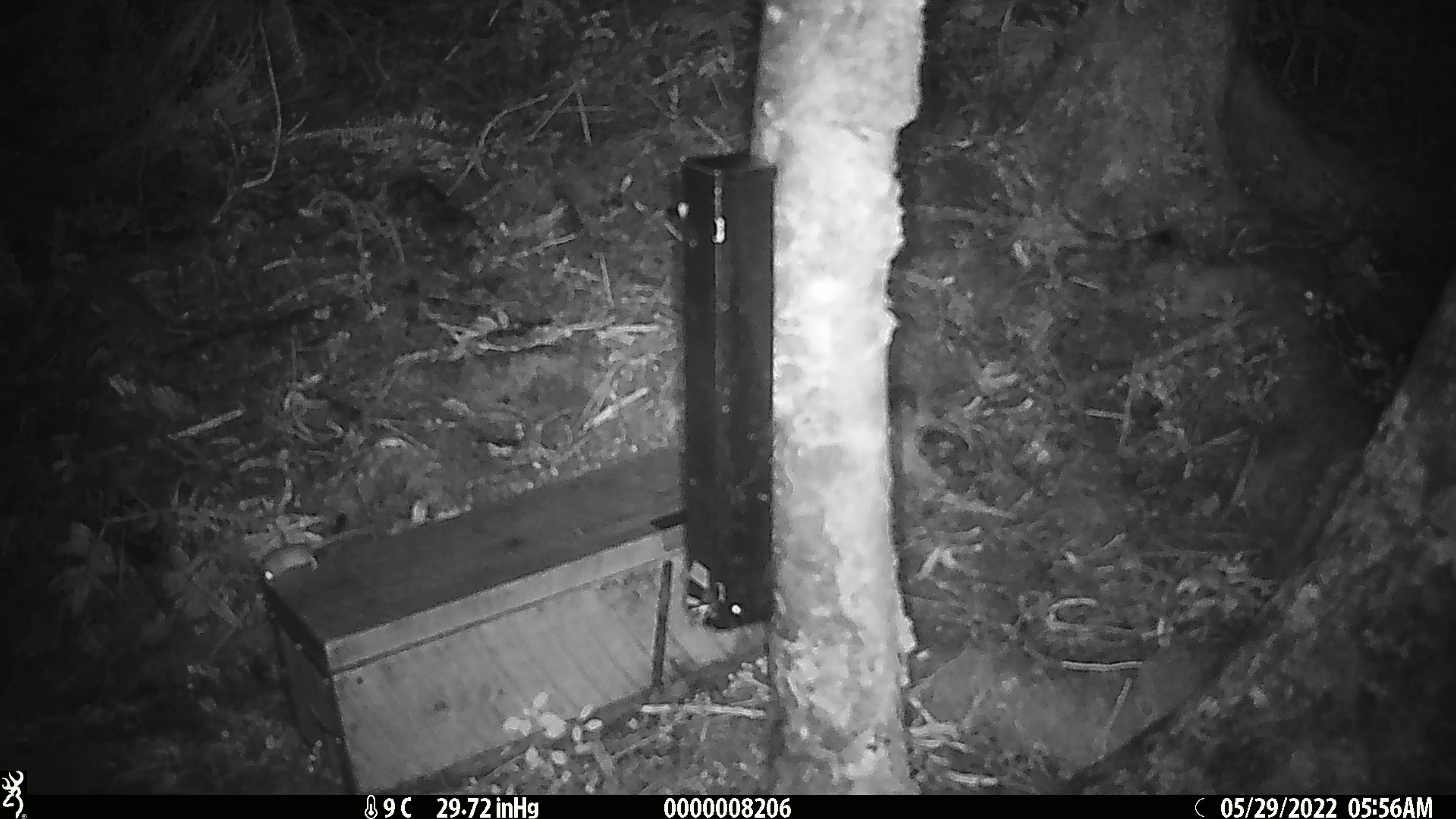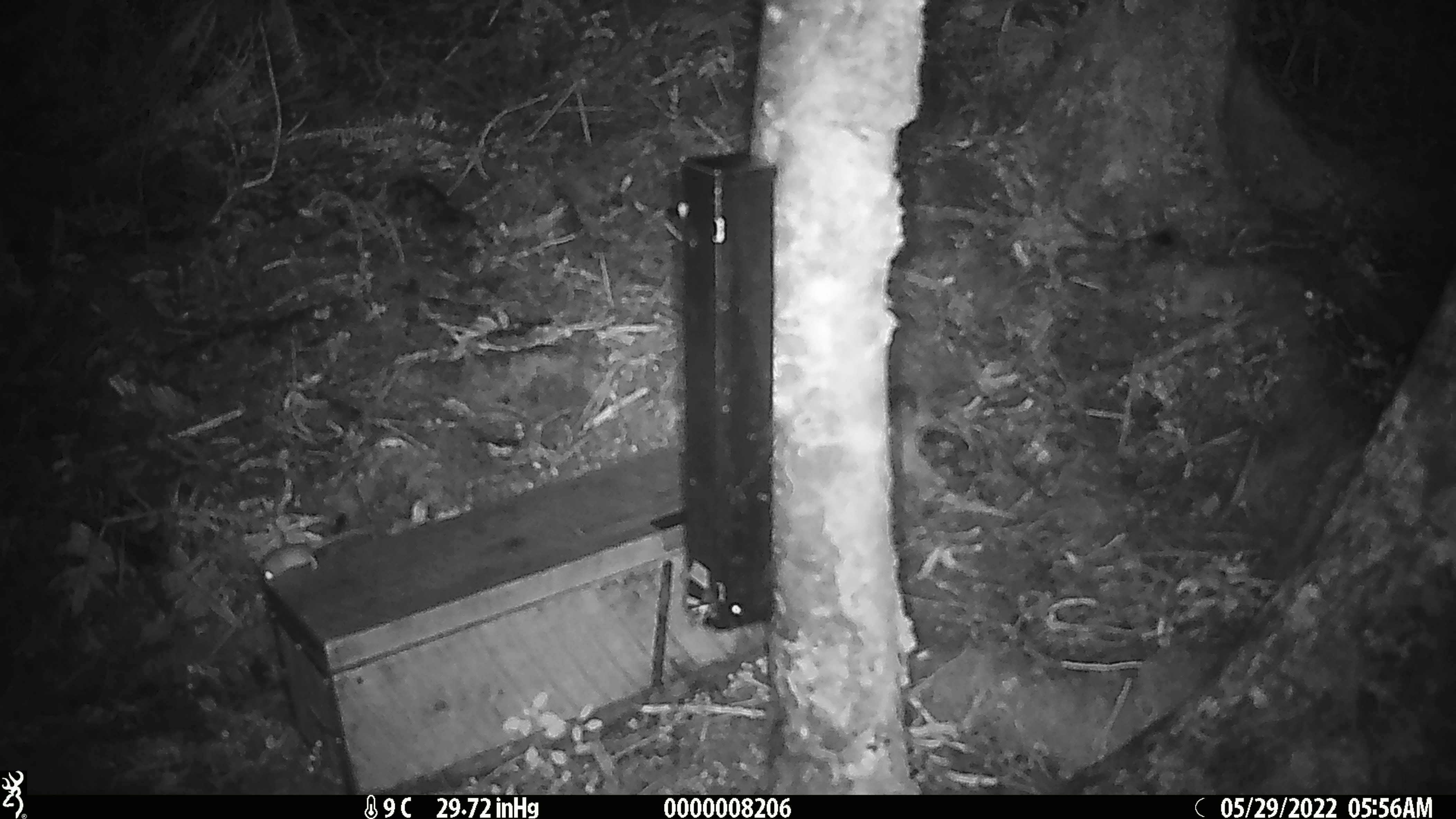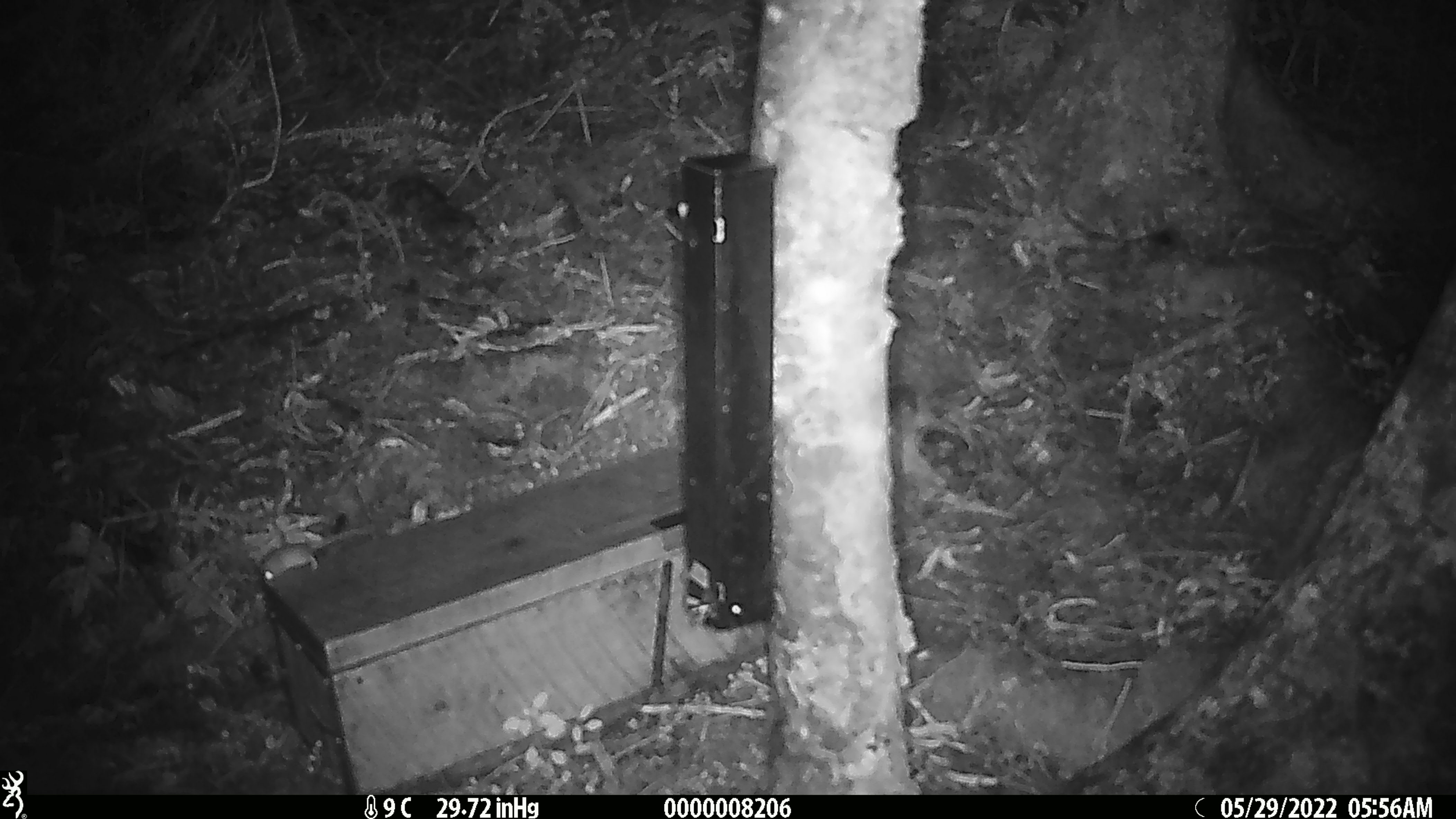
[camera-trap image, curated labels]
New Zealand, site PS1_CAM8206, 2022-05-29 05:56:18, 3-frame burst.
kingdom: Animalia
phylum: Chordata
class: Mammalia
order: Rodentia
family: Muridae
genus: Mus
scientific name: Mus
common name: mouse